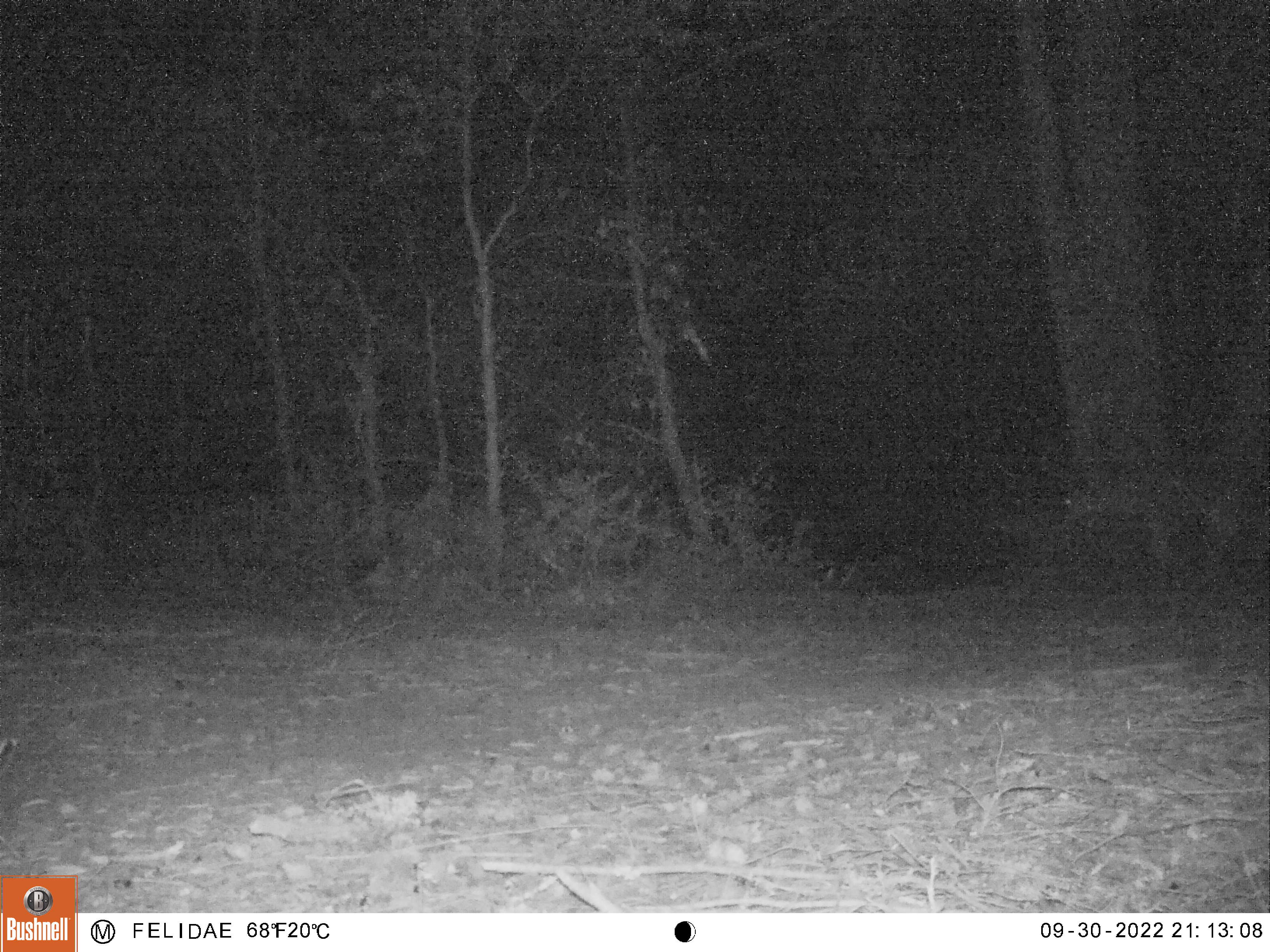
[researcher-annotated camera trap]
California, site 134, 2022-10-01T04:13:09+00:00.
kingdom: Animalia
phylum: Chordata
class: Mammalia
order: Artiodactyla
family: Cervidae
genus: Odocoileus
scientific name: Odocoileus hemionus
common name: mule deer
Mule deer (Odocoileus hemionus).